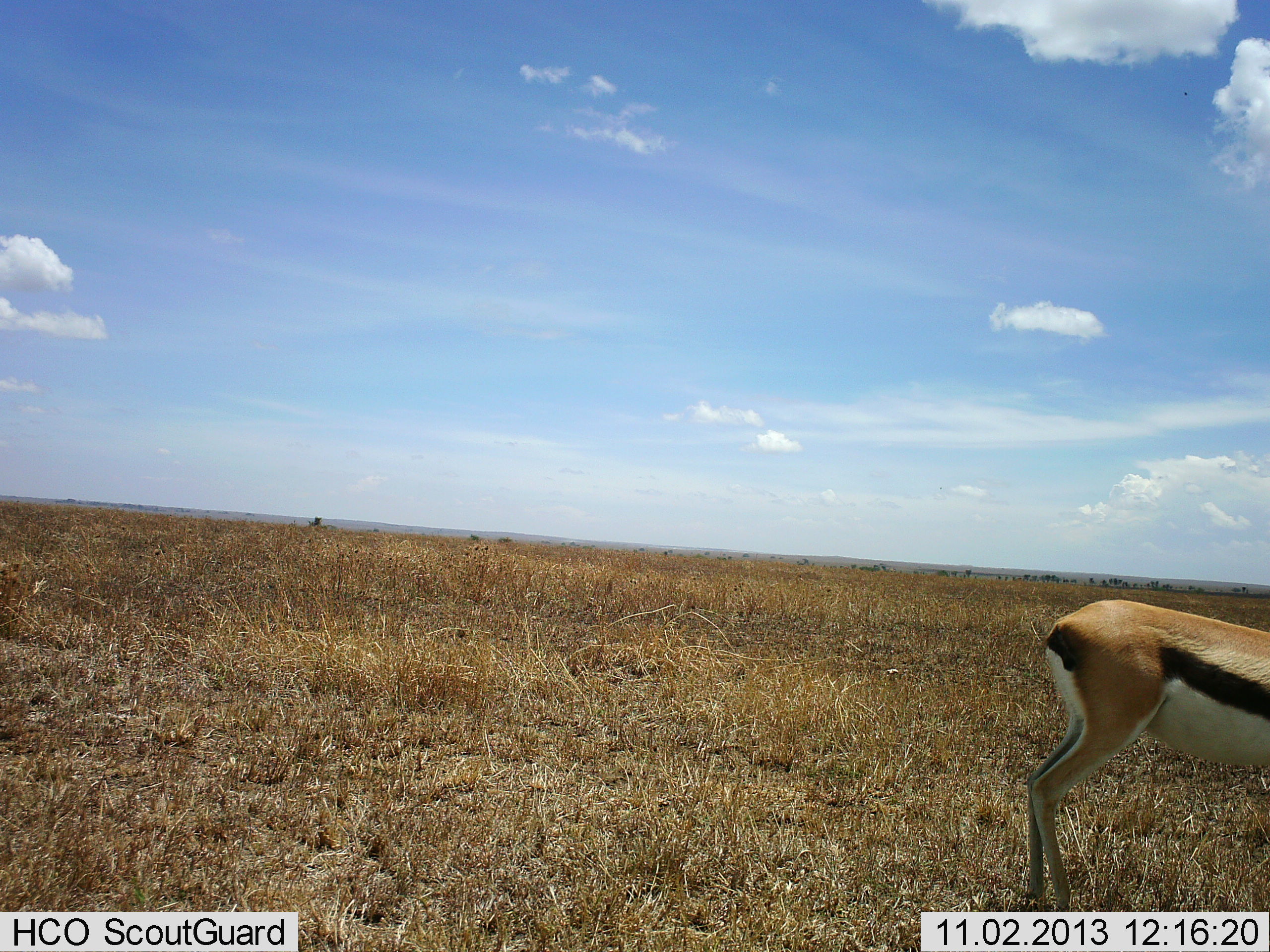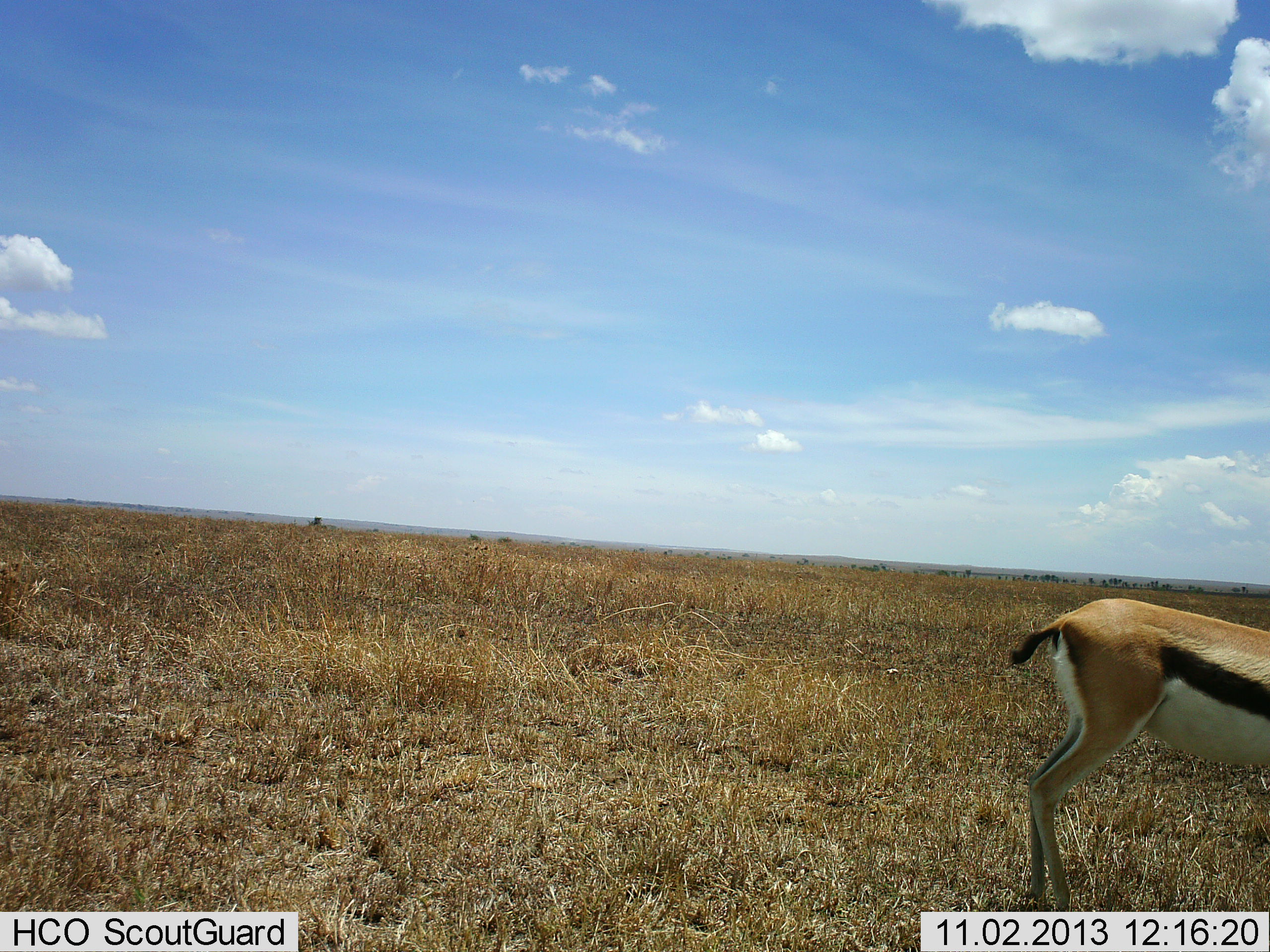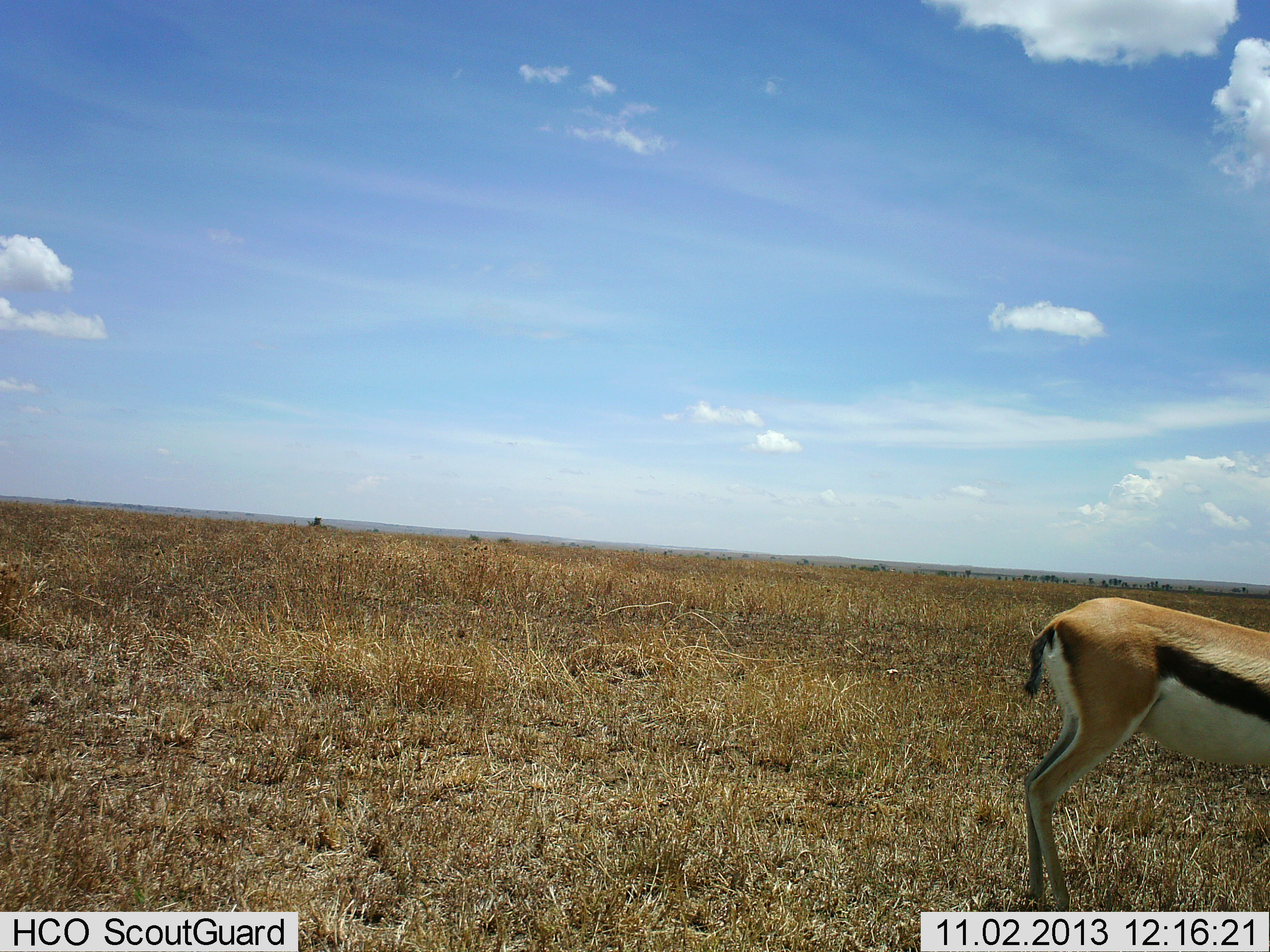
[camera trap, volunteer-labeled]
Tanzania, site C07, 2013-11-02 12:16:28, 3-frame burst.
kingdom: Animalia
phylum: Chordata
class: Mammalia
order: Artiodactyla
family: Bovidae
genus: Eudorcas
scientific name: Eudorcas thomsonii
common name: thomson's gazelle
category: gazellethomsons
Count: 1.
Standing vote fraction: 90%.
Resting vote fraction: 0%.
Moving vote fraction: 0%.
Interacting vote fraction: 0%.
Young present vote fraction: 0%.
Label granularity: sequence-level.